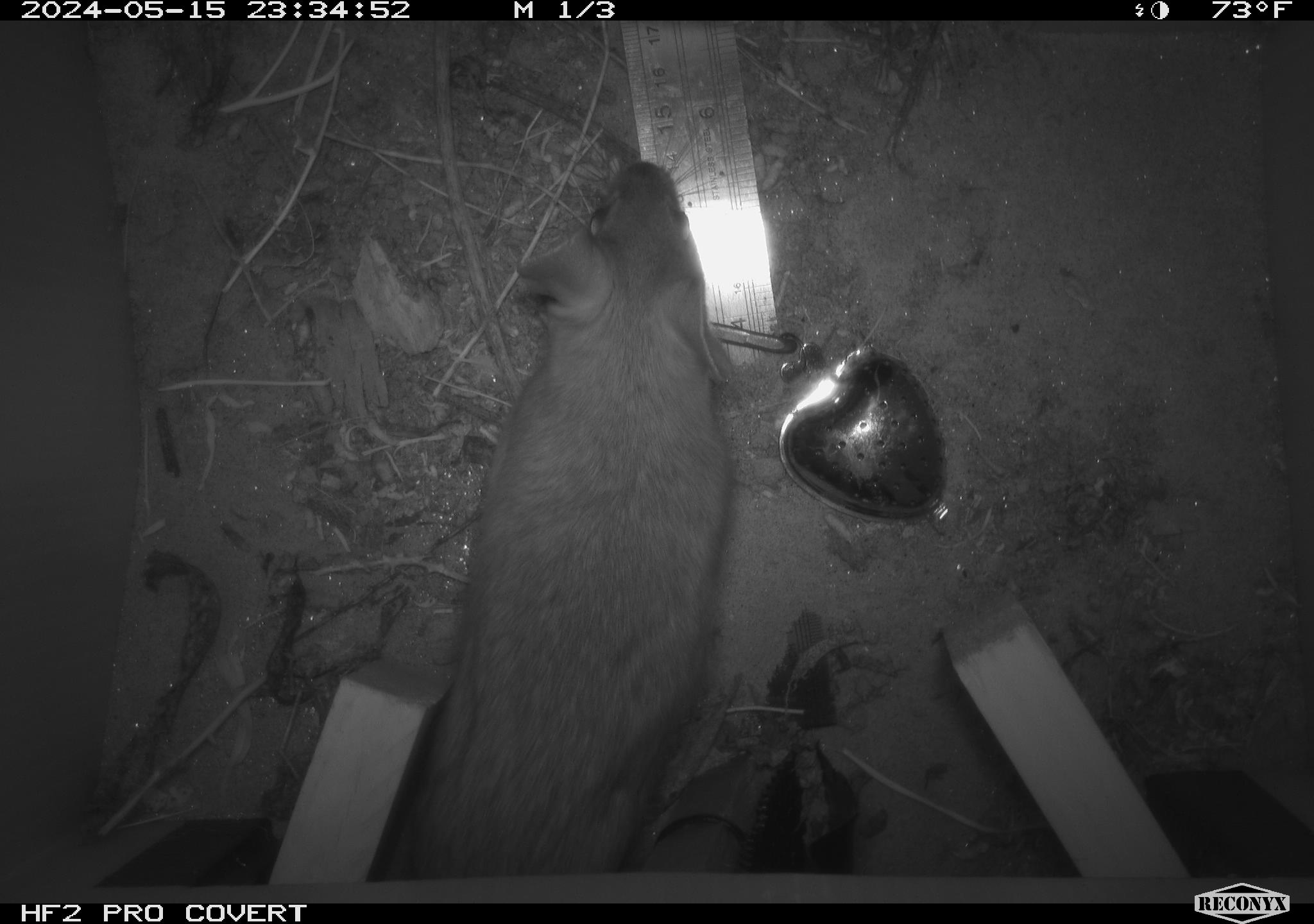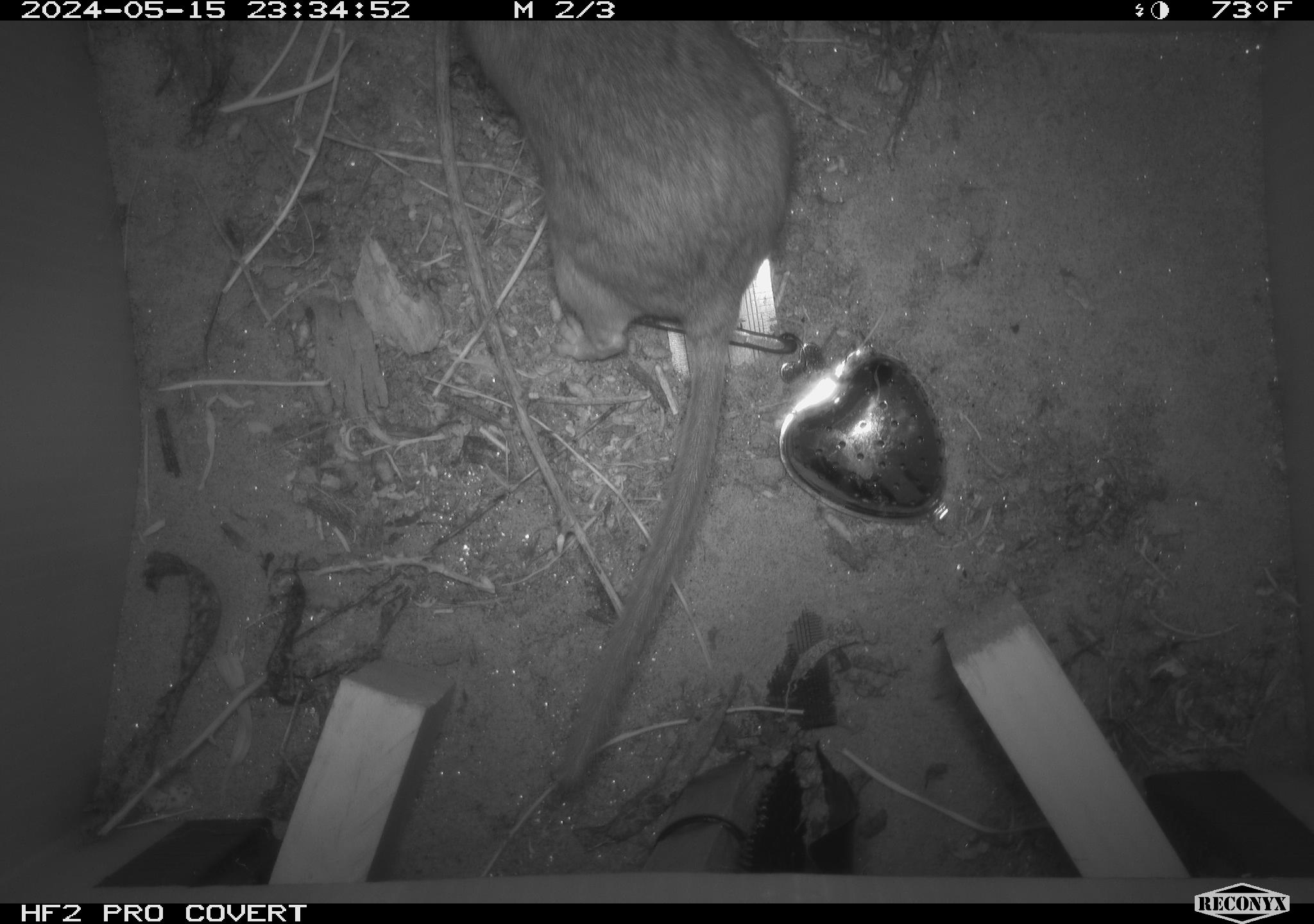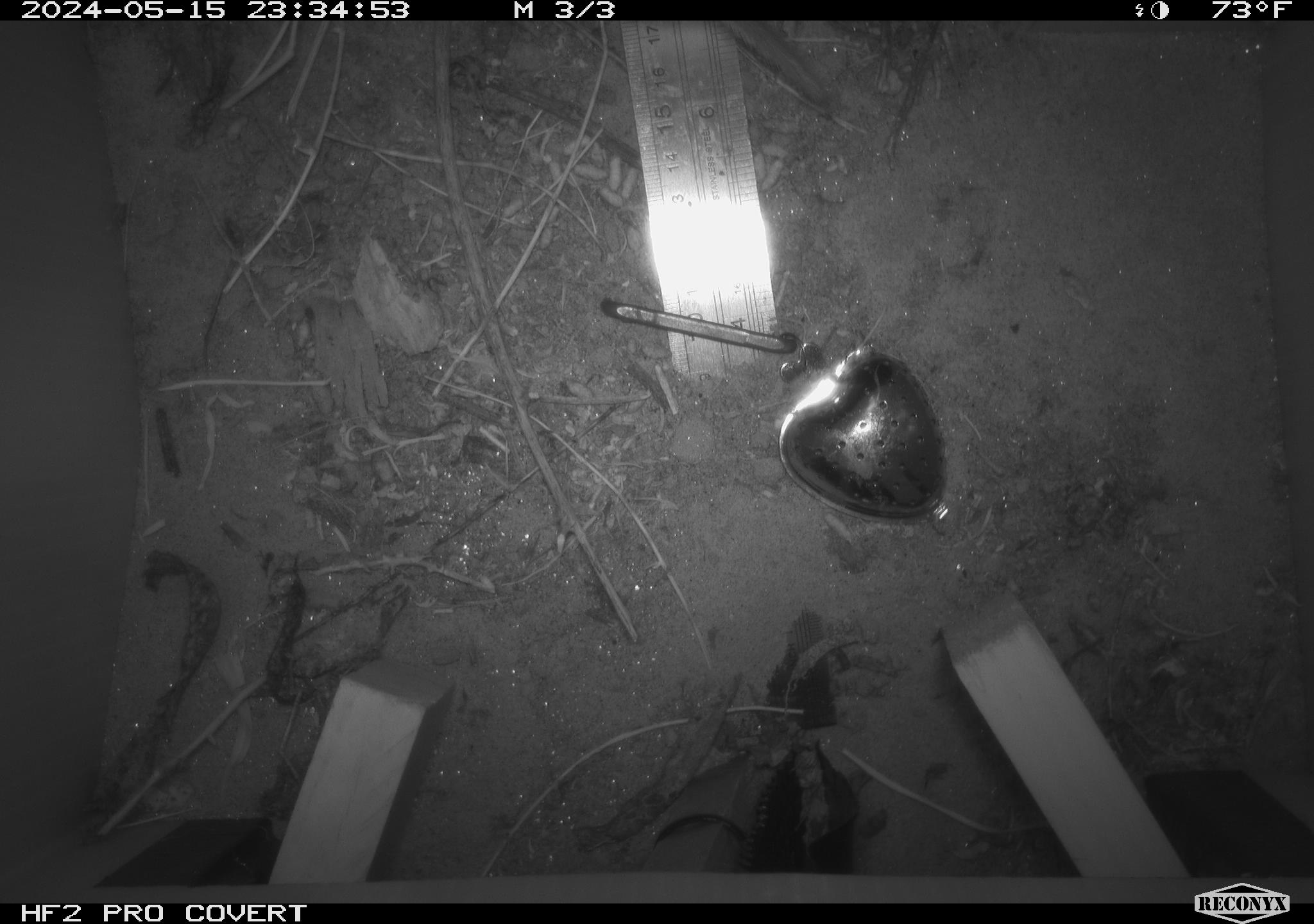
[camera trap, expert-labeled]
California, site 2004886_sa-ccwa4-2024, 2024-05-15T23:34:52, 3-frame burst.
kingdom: Animalia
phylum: Chordata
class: Mammalia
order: Rodentia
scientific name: Rodentia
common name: woodrat or rat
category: woodrat or rat species